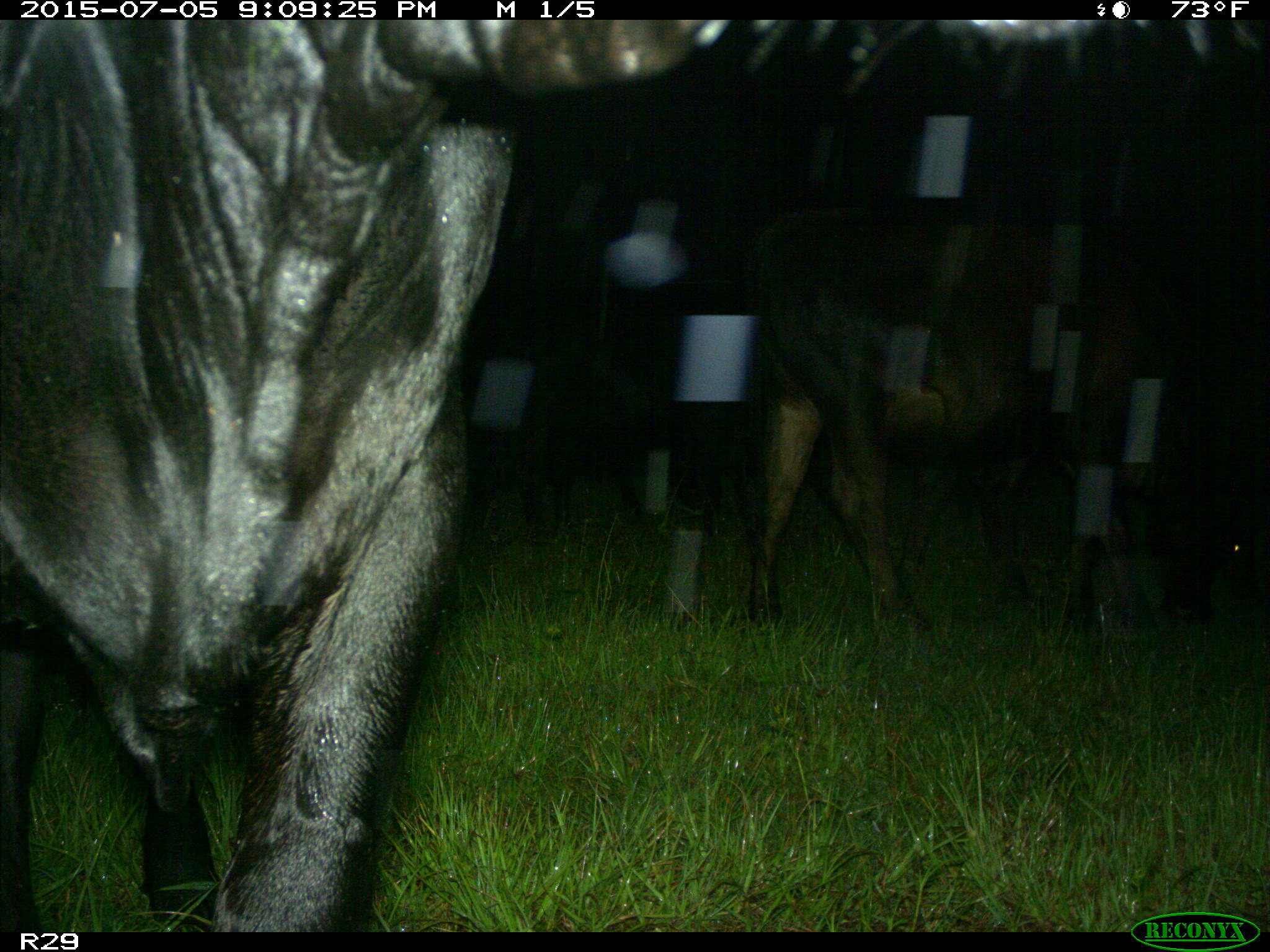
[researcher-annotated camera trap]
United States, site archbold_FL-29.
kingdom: Animalia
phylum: Chordata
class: Mammalia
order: Artiodactyla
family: Bovidae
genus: Bos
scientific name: Bos taurus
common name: domestic cow